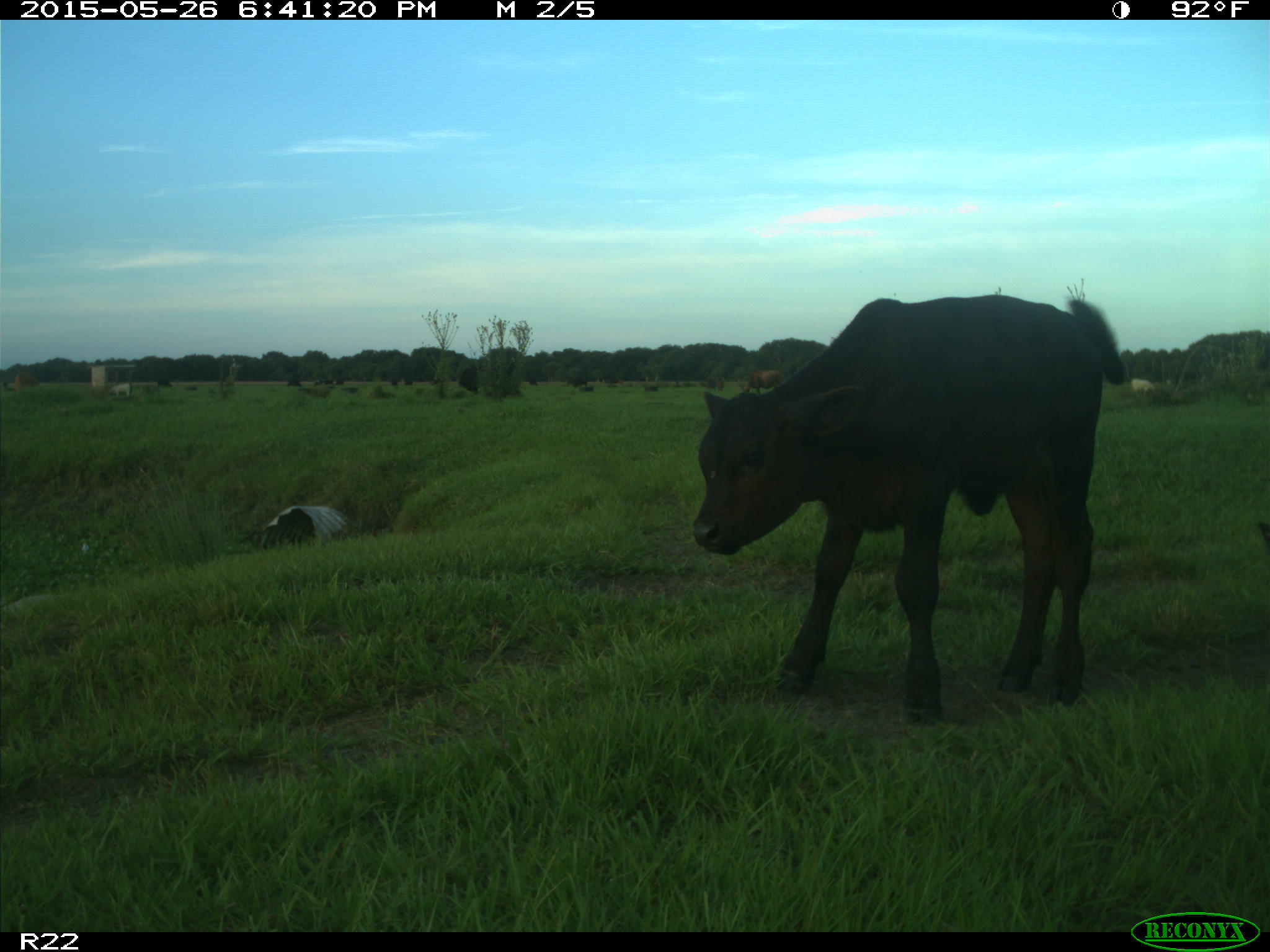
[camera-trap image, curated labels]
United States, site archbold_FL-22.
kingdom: Animalia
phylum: Chordata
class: Mammalia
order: Artiodactyla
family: Bovidae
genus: Bos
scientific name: Bos taurus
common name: domestic cow